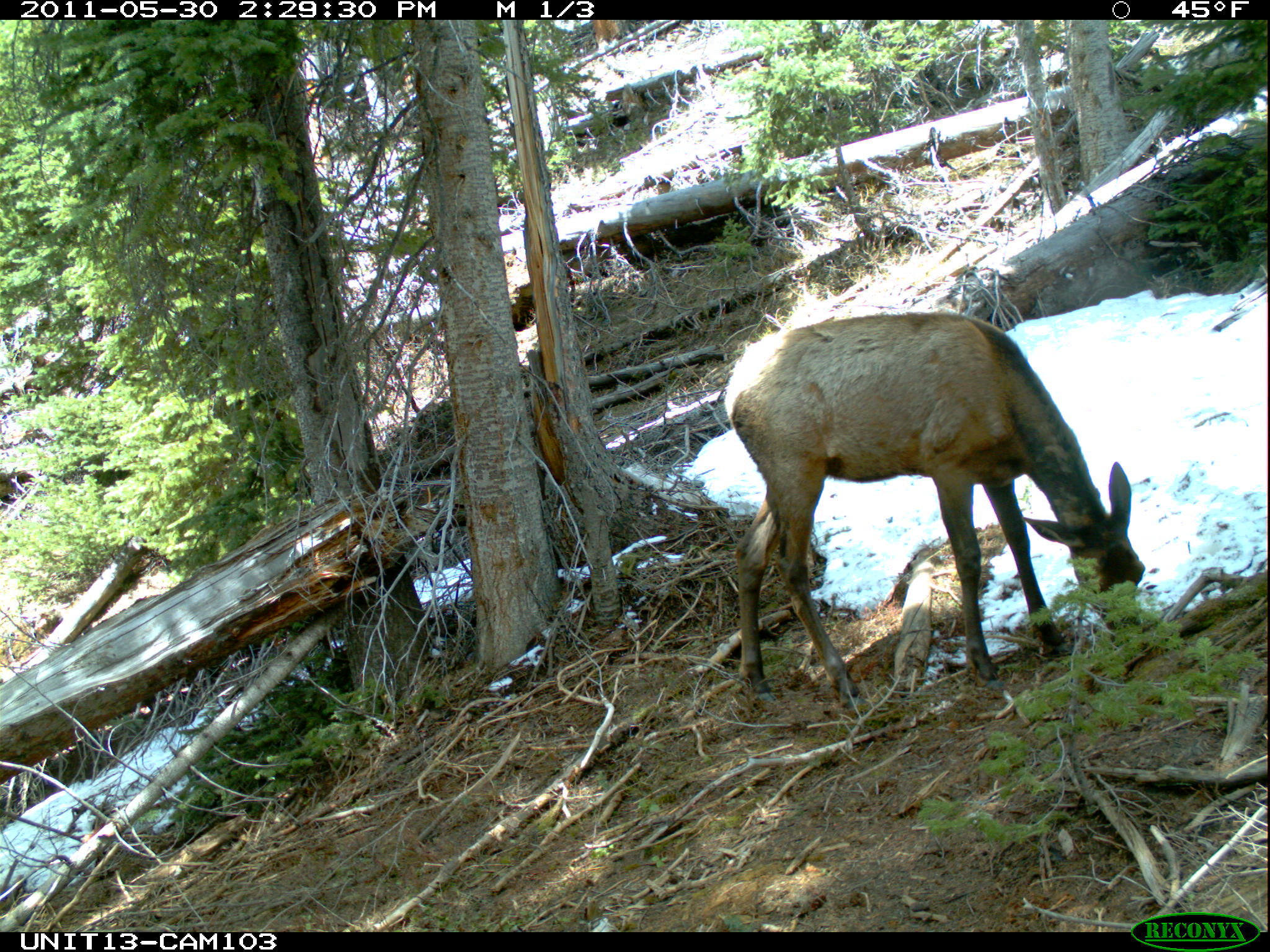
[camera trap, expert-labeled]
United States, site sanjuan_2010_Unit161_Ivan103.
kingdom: Animalia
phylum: Chordata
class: Mammalia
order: Artiodactyla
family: Cervidae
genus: Cervus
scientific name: Cervus elaphus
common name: red deer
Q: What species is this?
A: Cervus elaphus (red deer).